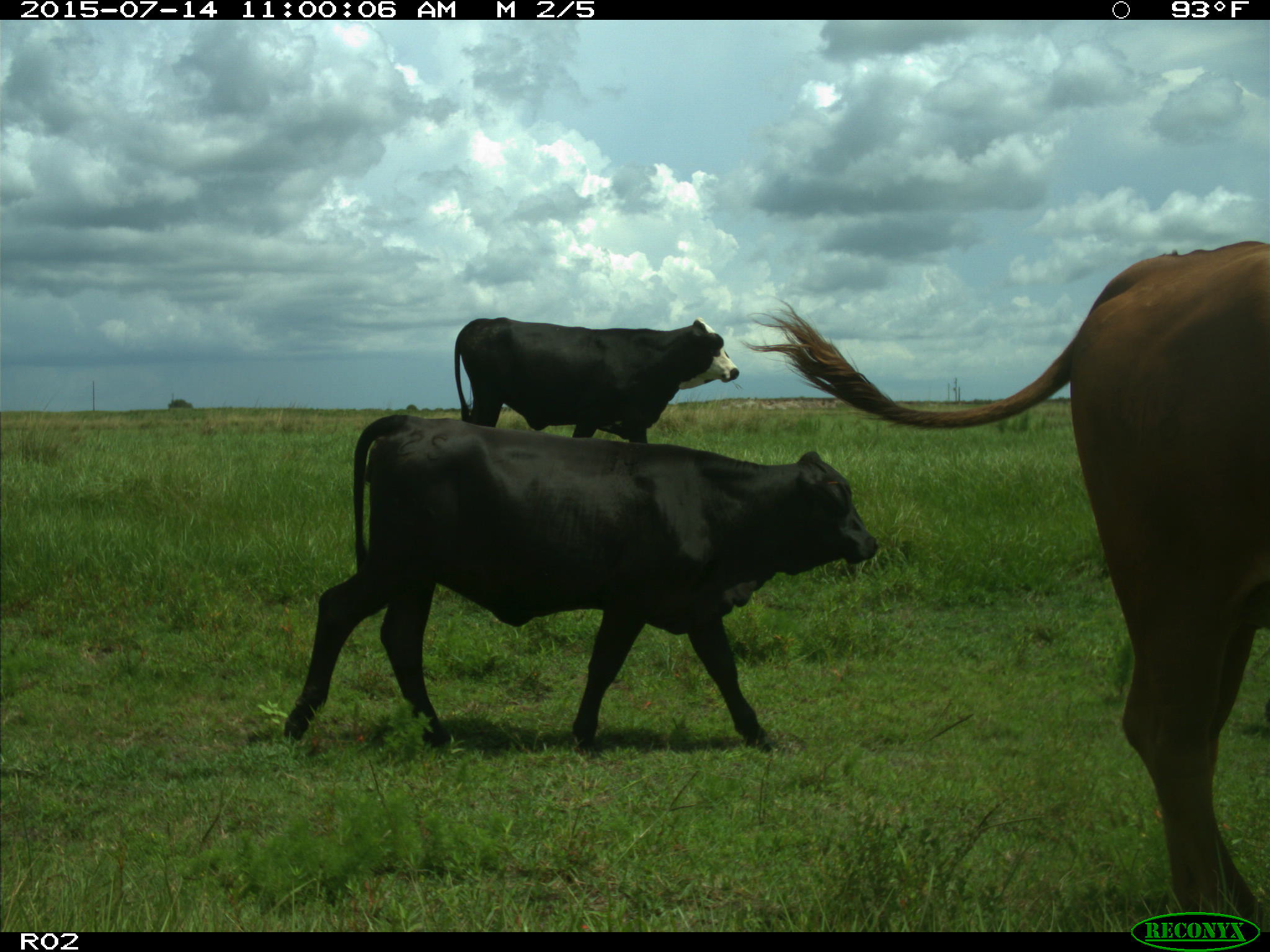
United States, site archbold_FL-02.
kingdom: Animalia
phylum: Chordata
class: Mammalia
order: Artiodactyla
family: Bovidae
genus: Bos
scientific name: Bos taurus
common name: domestic cow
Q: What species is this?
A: Bos taurus (domestic cow).